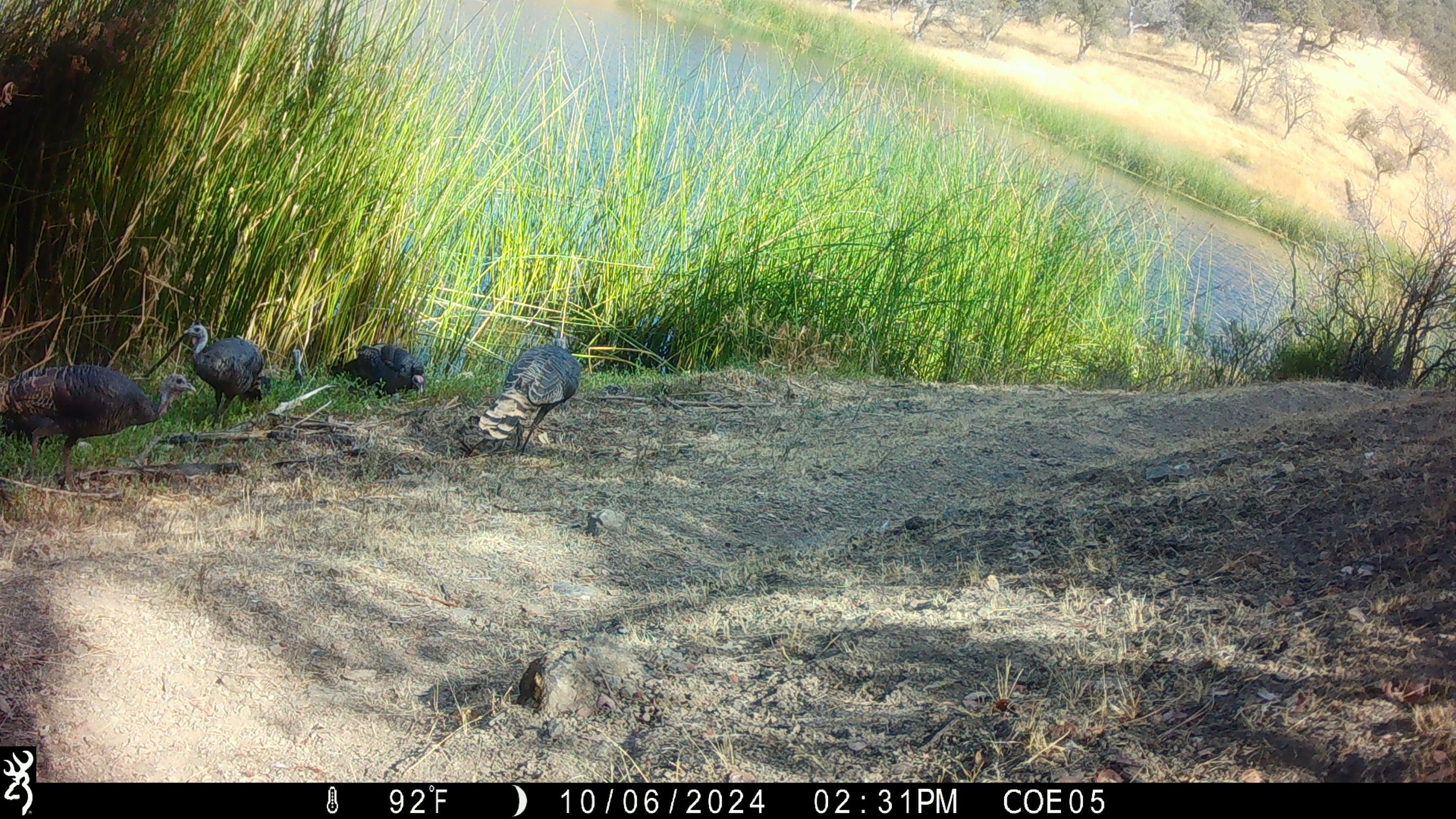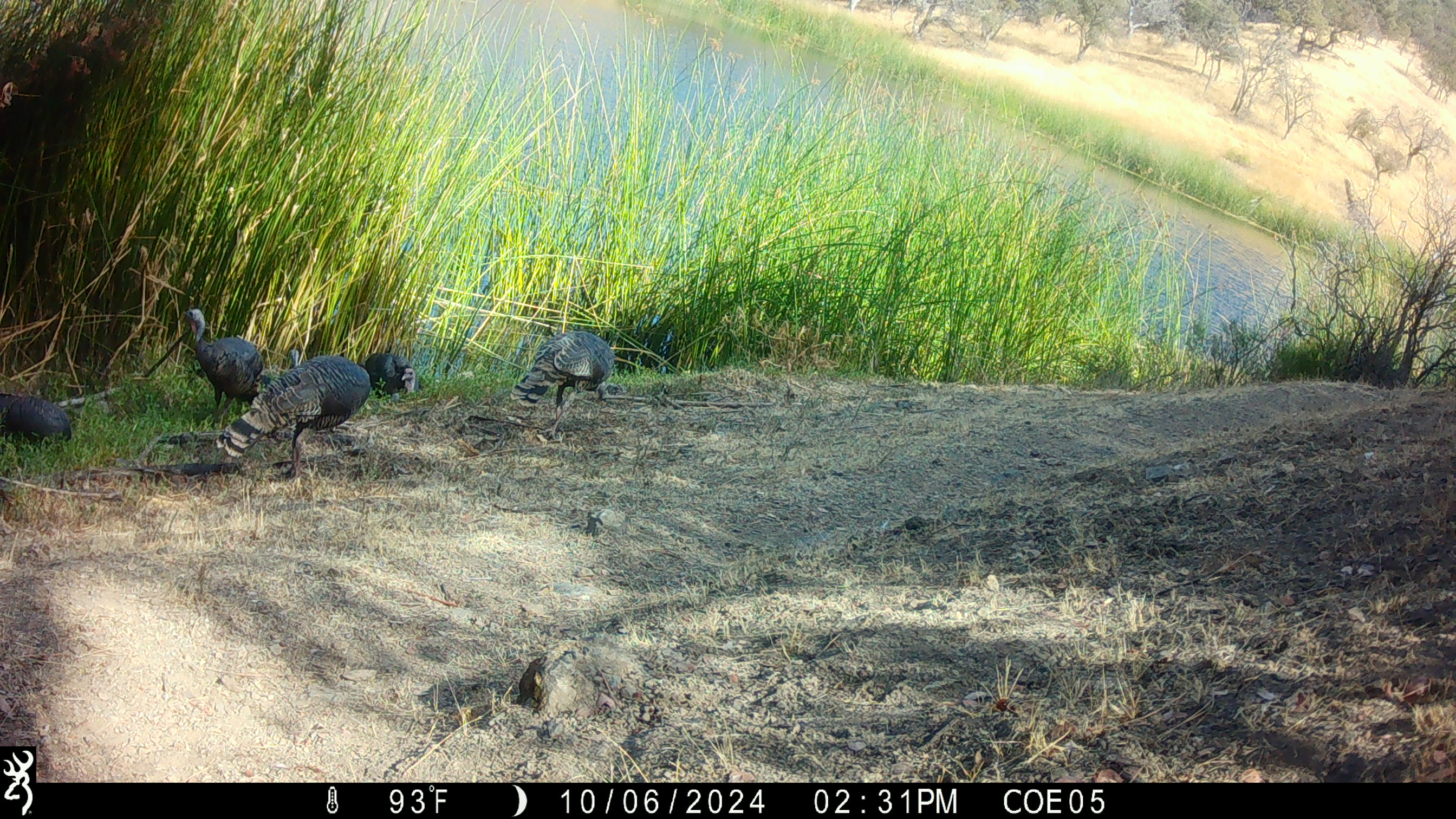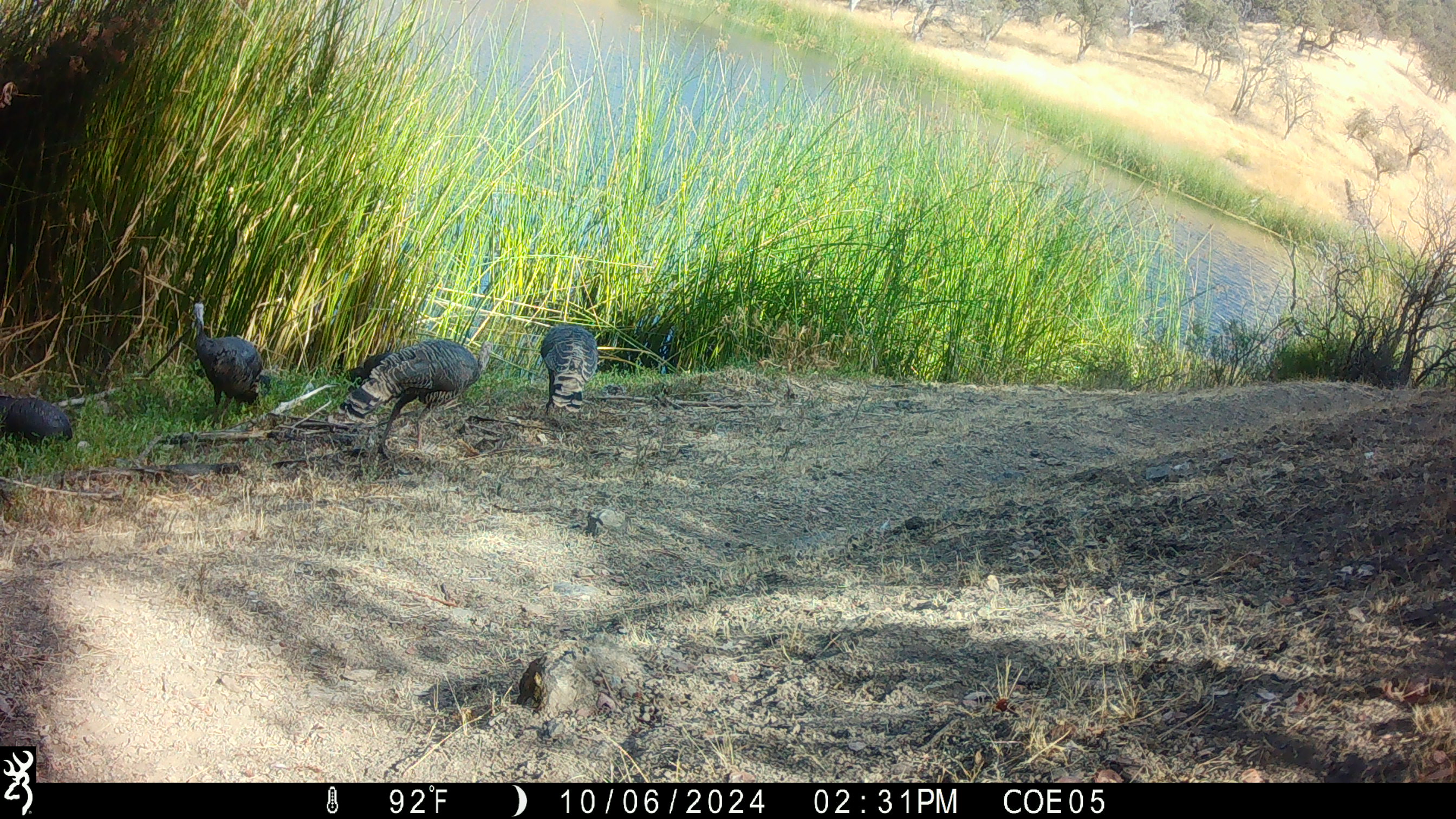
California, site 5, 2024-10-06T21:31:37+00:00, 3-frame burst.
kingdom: Animalia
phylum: Chordata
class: Aves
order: Galliformes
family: Phasianidae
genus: Meleagris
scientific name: Meleagris gallopavo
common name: turkey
Turkey (Meleagris gallopavo).